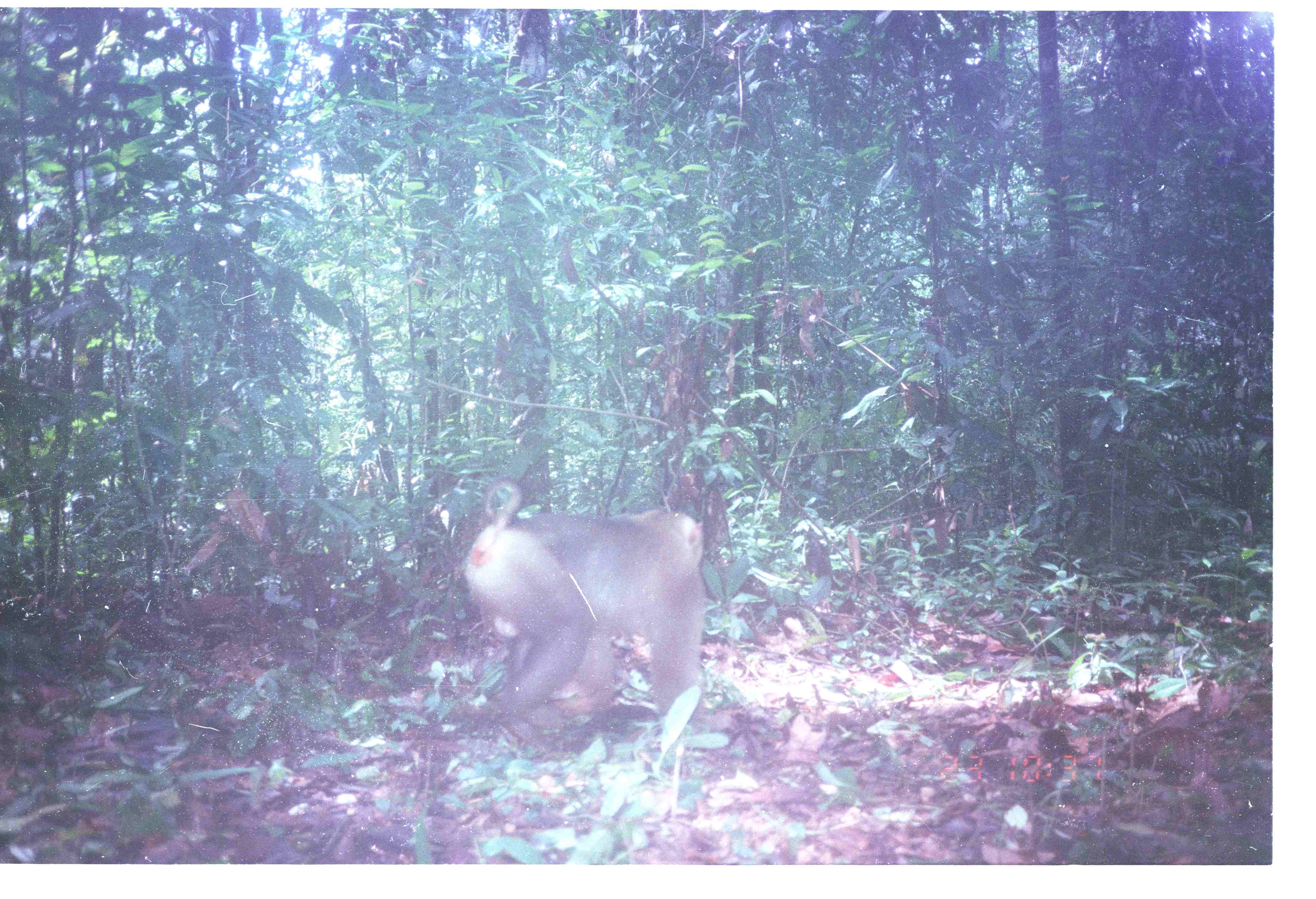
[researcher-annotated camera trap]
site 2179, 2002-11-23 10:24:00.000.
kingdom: Animalia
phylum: Chordata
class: Mammalia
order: Primates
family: Cercopithecidae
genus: Macaca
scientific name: Macaca nemestrina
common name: southern pig-tailed macaque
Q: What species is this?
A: Macaca nemestrina (southern pig-tailed macaque).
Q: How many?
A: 1.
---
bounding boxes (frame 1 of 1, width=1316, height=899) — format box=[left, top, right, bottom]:
macaca nemestrina: box=[465, 477, 708, 750]